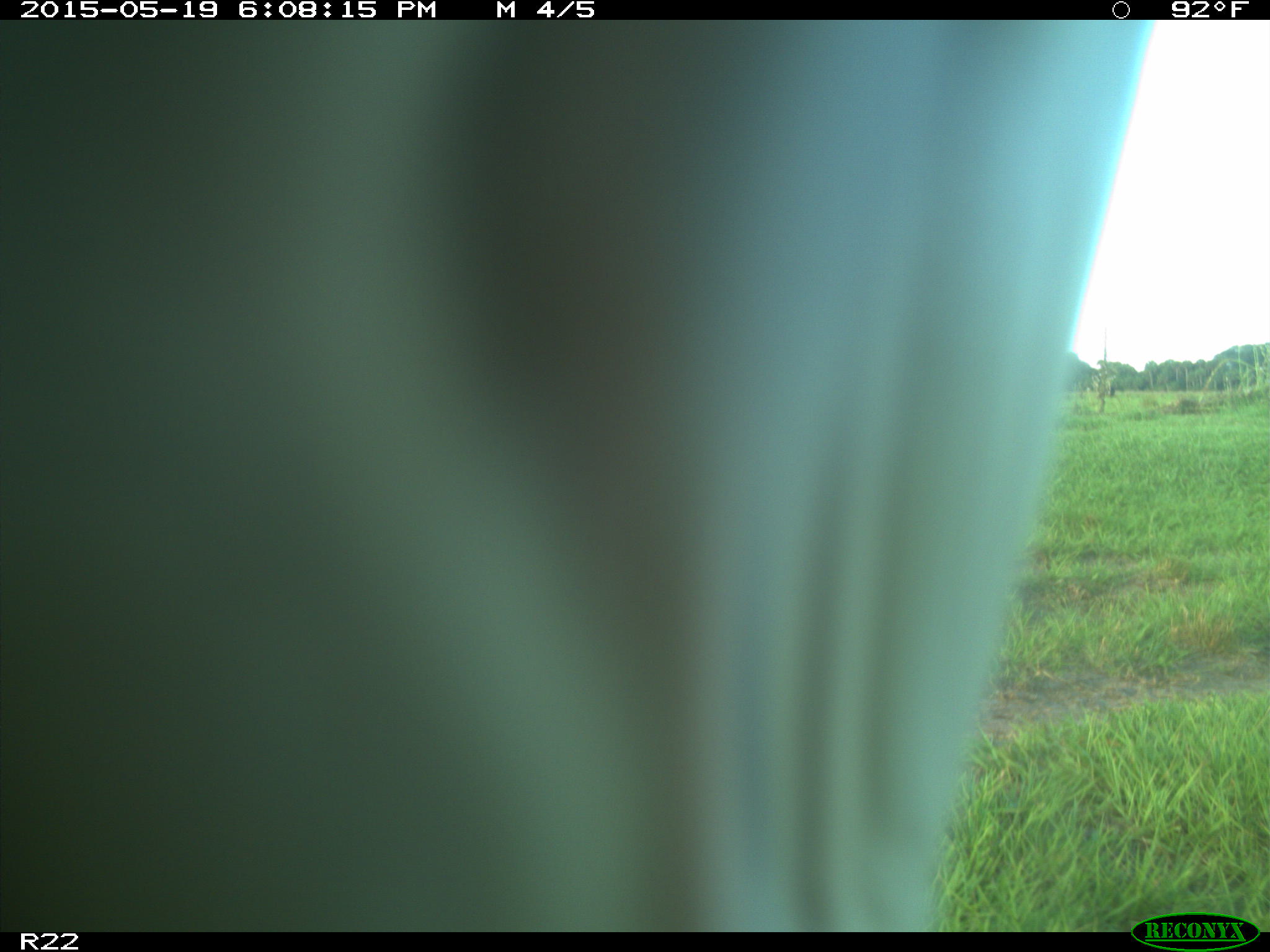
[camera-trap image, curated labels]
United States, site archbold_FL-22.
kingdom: Animalia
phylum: Chordata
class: Mammalia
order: Artiodactyla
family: Bovidae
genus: Bos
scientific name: Bos taurus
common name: domestic cow